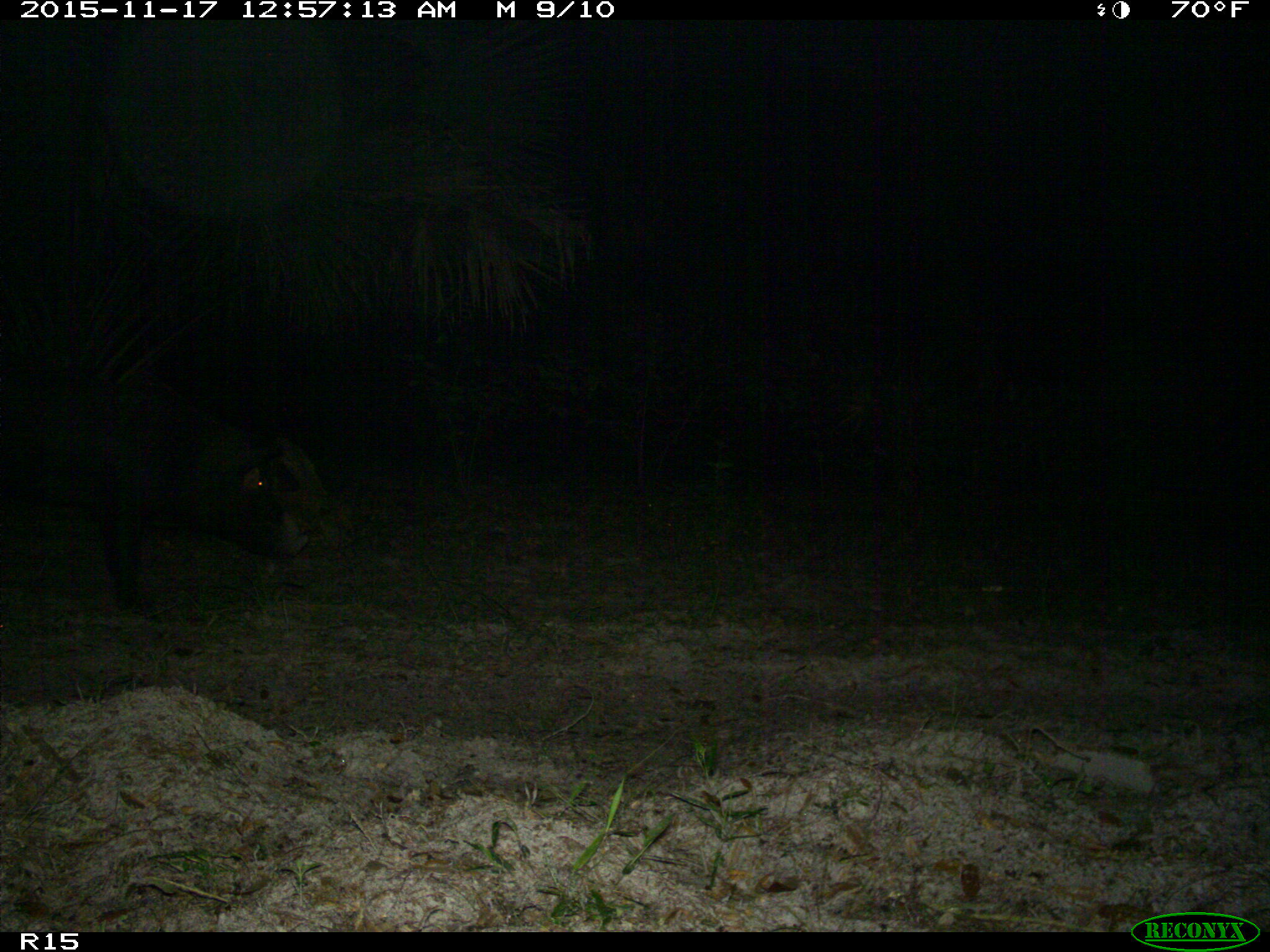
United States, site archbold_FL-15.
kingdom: Animalia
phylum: Chordata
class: Mammalia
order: Artiodactyla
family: Suidae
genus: Sus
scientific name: Sus scrofa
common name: wild boar